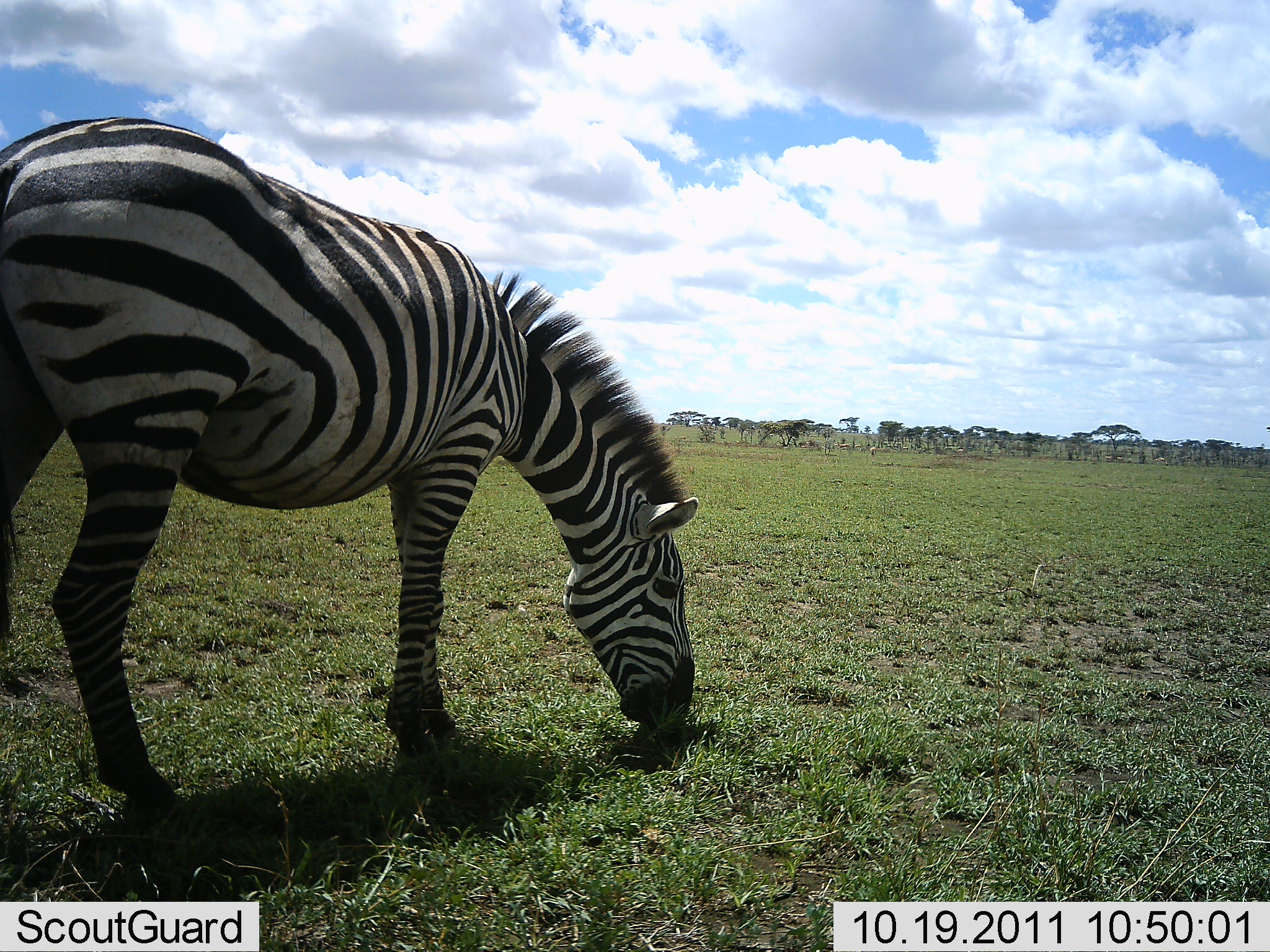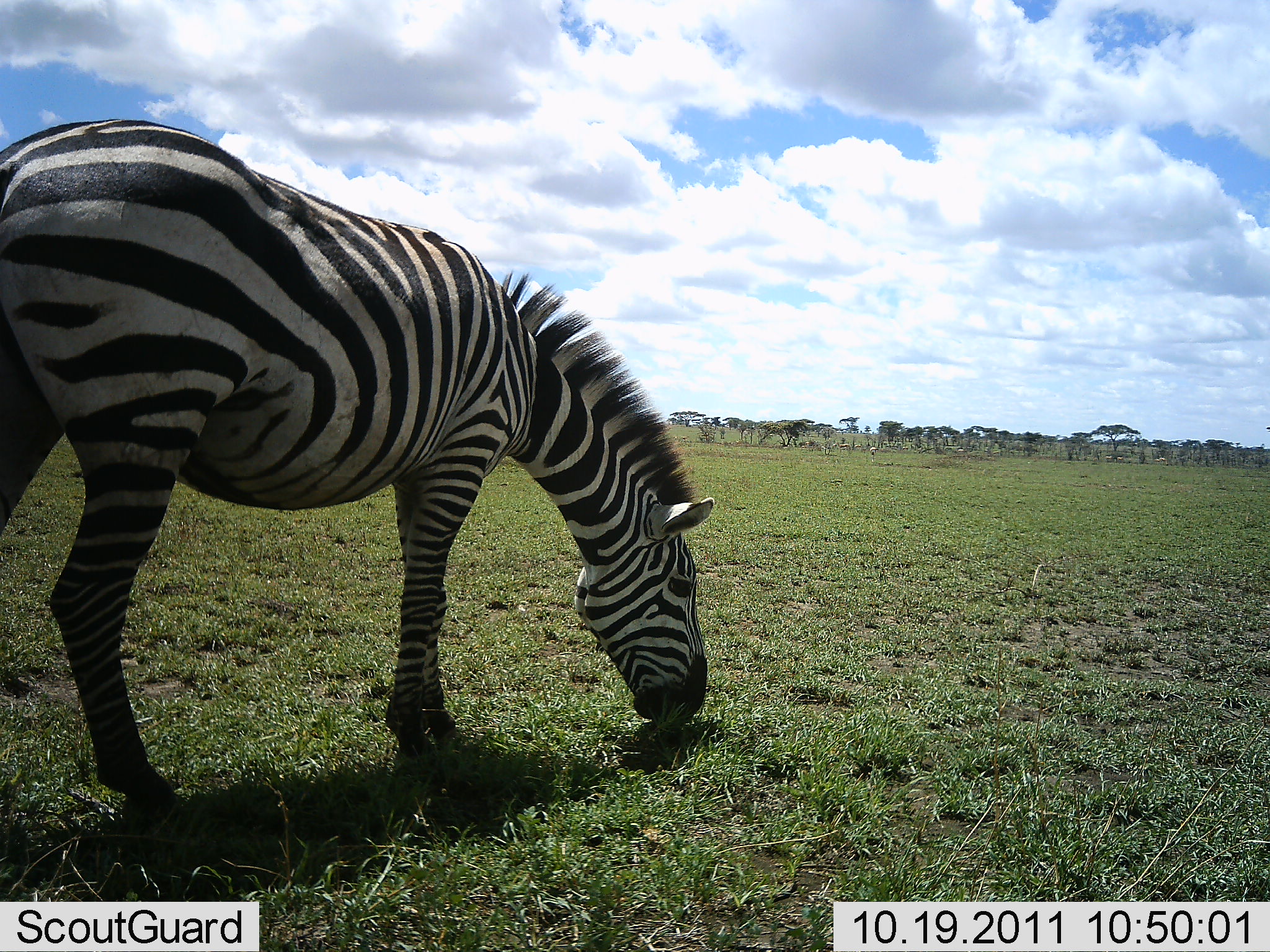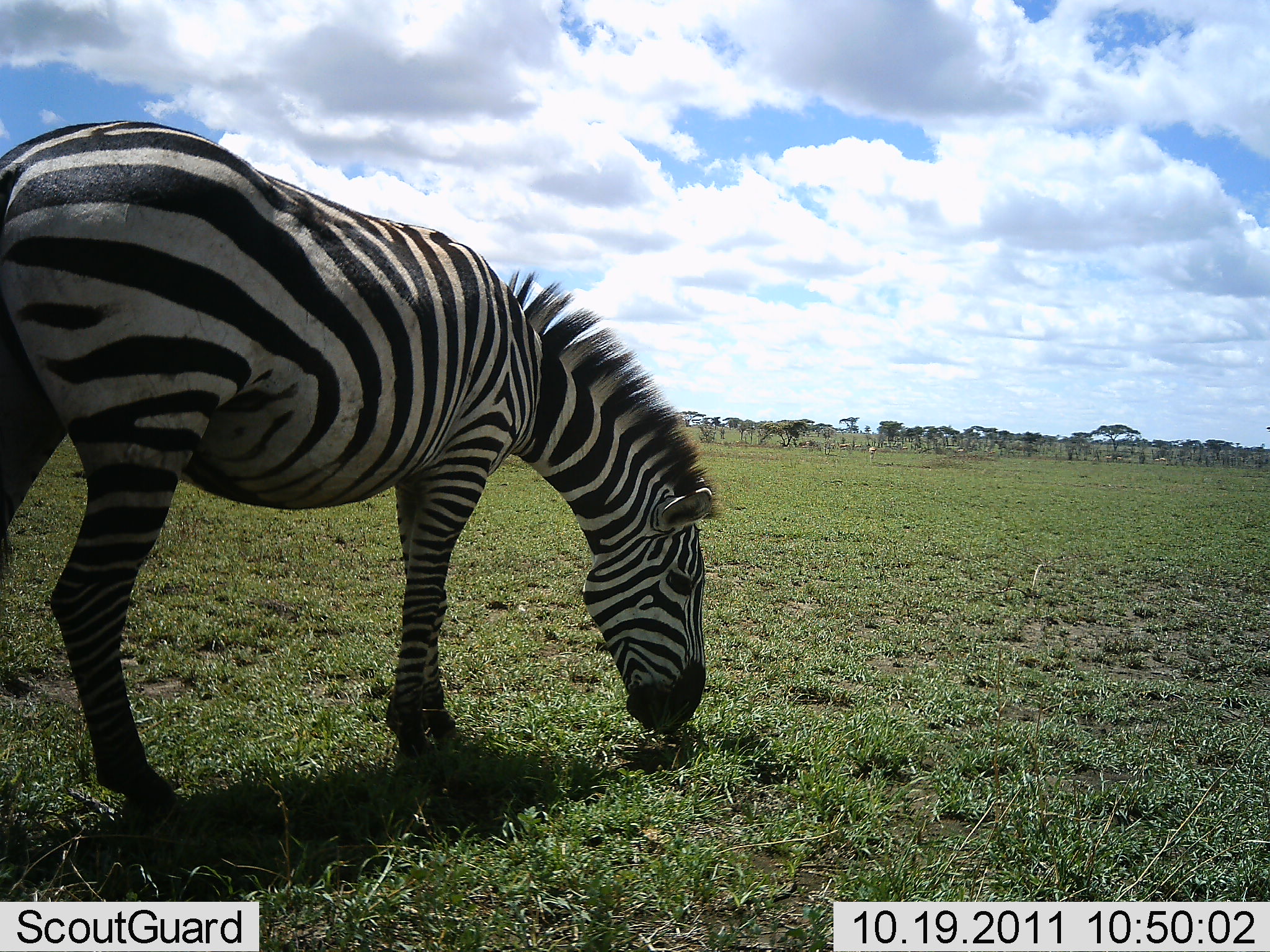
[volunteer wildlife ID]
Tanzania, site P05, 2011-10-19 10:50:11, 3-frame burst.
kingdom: Animalia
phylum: Chordata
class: Mammalia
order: Perissodactyla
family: Equidae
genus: Equus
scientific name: Equus quagga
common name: plains zebra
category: zebra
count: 1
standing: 0%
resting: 0%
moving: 0%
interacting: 0%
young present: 0%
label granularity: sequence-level